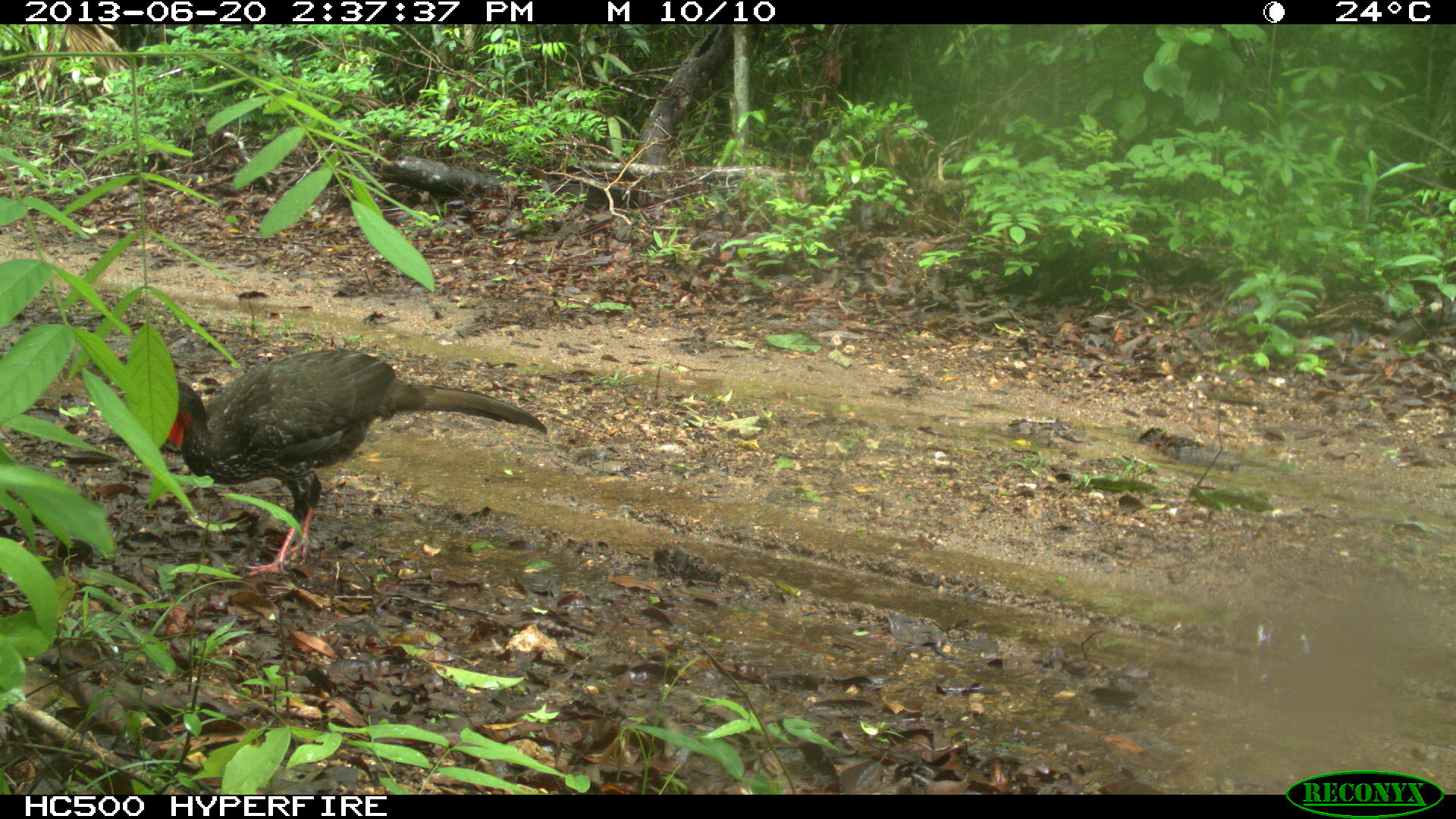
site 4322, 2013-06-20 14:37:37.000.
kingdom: Animalia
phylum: Chordata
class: Aves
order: Galliformes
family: Cracidae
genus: Penelope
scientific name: Penelope purpurascens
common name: crested guan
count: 2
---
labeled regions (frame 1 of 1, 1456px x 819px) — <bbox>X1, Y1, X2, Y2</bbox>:
penelope purpurascens: <bbox>158, 346, 547, 574</bbox>